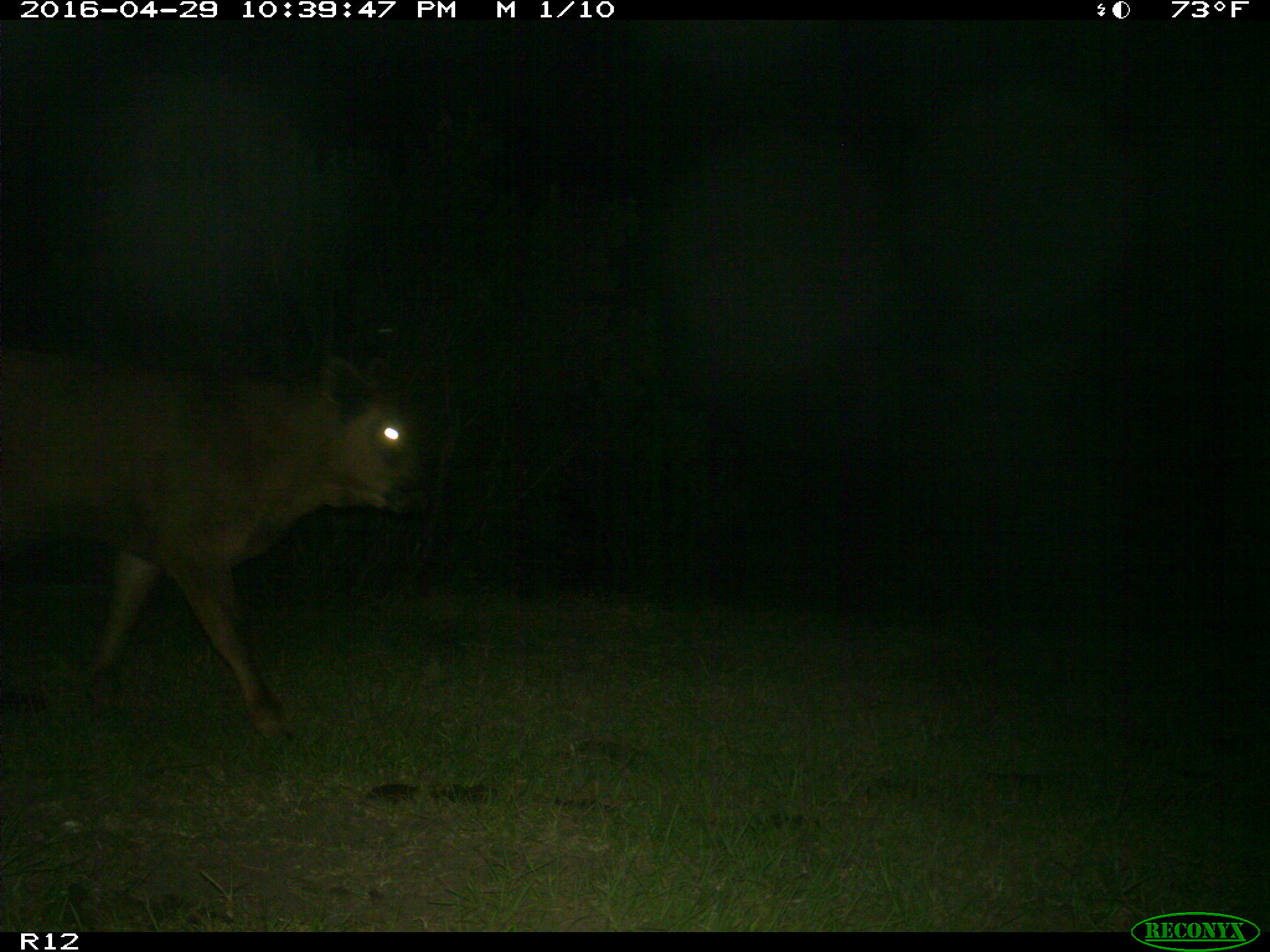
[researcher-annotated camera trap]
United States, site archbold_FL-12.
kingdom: Animalia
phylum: Chordata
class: Mammalia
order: Artiodactyla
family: Bovidae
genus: Bos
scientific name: Bos taurus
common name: domestic cow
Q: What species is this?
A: Bos taurus (domestic cow).